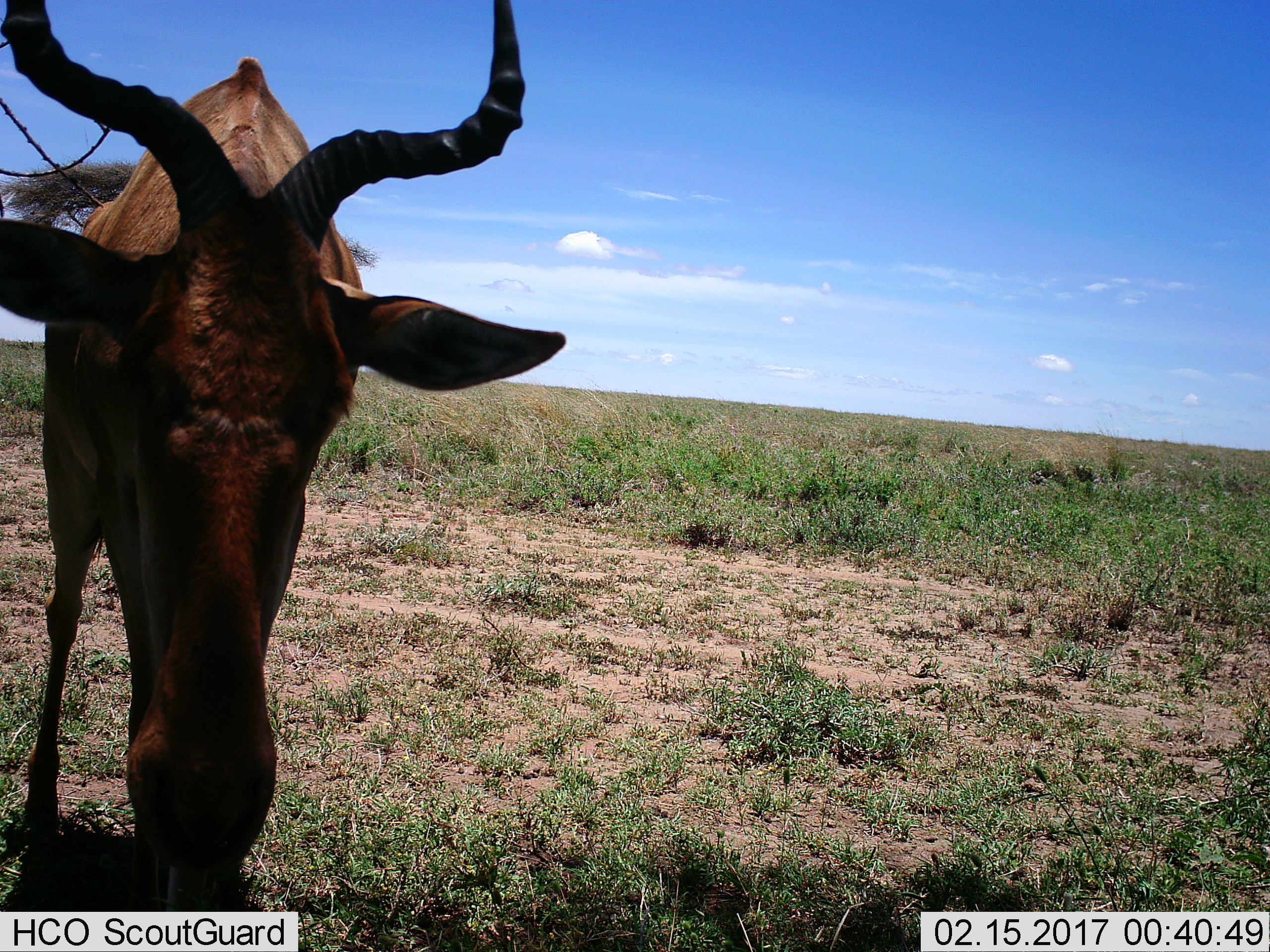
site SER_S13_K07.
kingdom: Animalia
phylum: Chordata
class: Mammalia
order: Artiodactyla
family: Bovidae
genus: Alcelaphus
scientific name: Alcelaphus buselaphus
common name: hartebeest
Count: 1.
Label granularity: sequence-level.